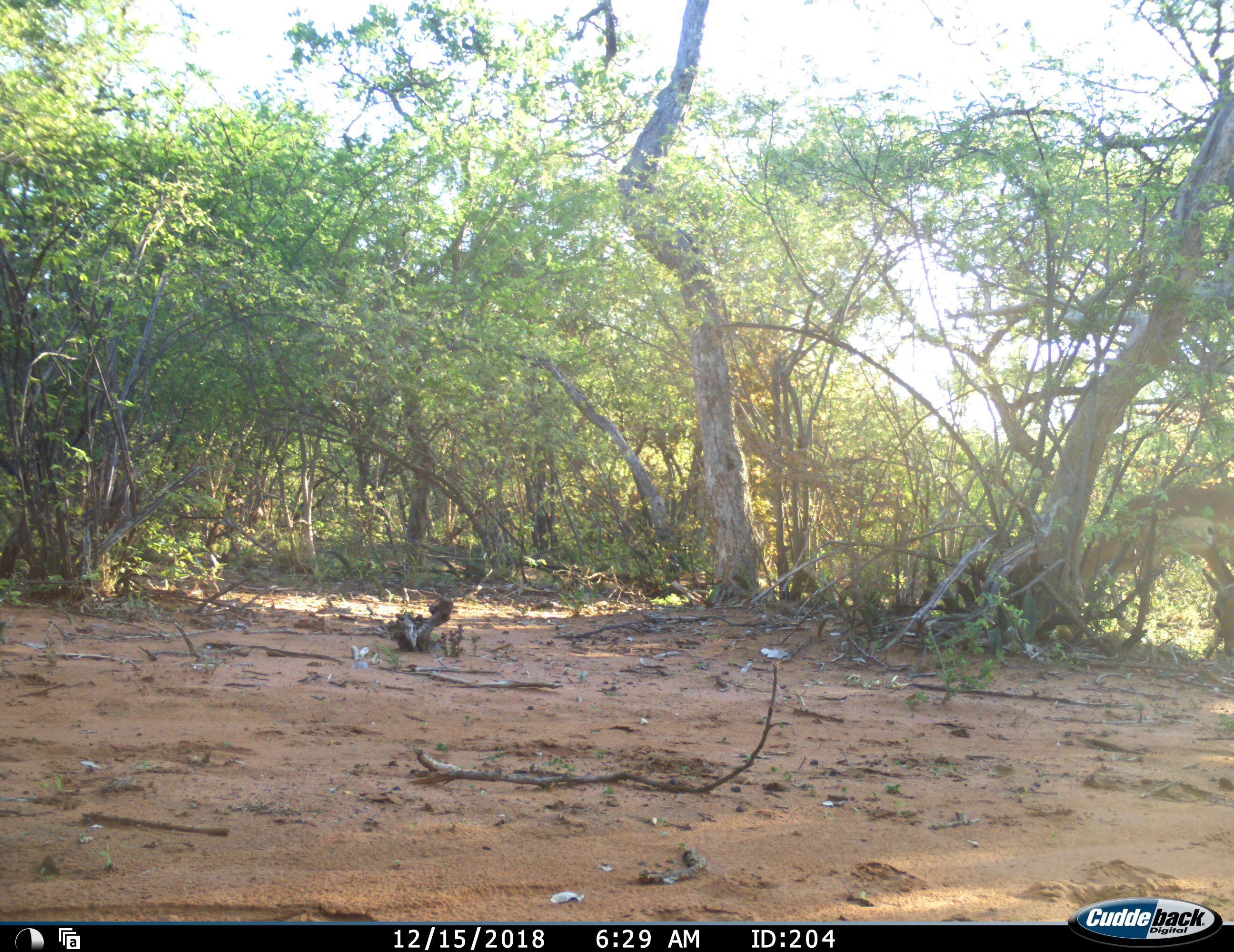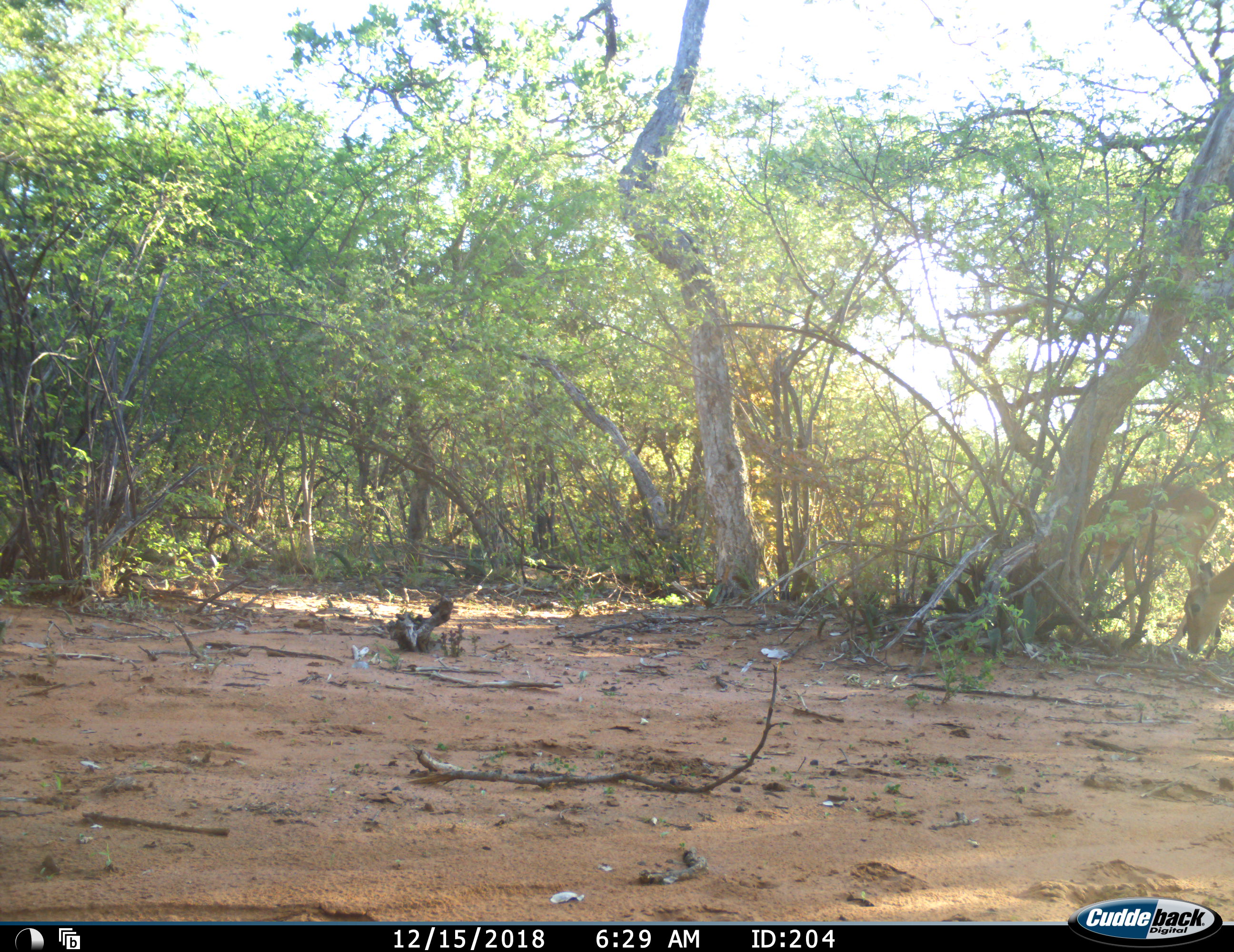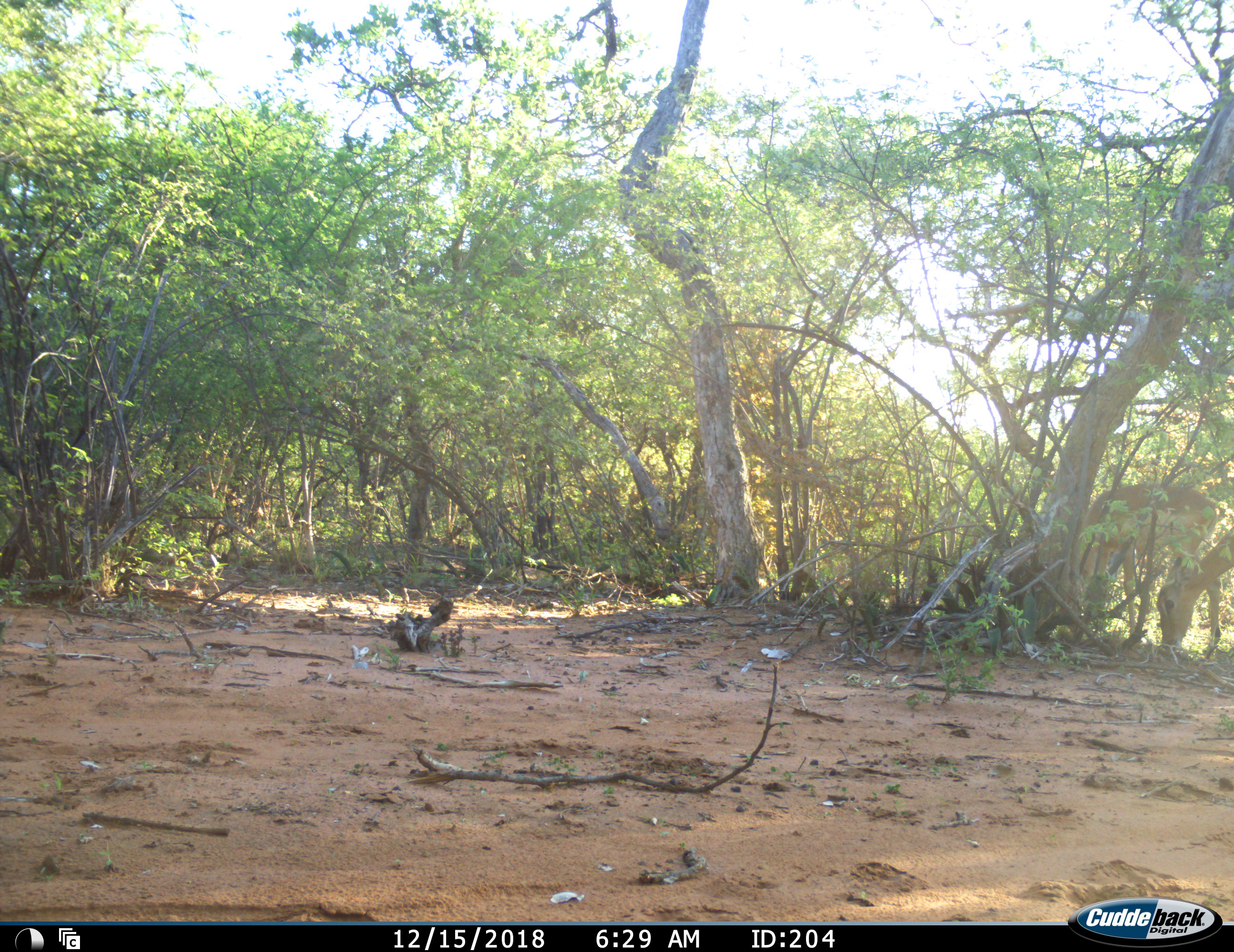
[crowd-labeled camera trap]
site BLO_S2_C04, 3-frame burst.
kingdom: Animalia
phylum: Chordata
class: Mammalia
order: Artiodactyla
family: Bovidae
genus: Aepyceros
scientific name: Aepyceros melampus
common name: impala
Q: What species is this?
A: Impala (Aepyceros melampus).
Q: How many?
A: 2.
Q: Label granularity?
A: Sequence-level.